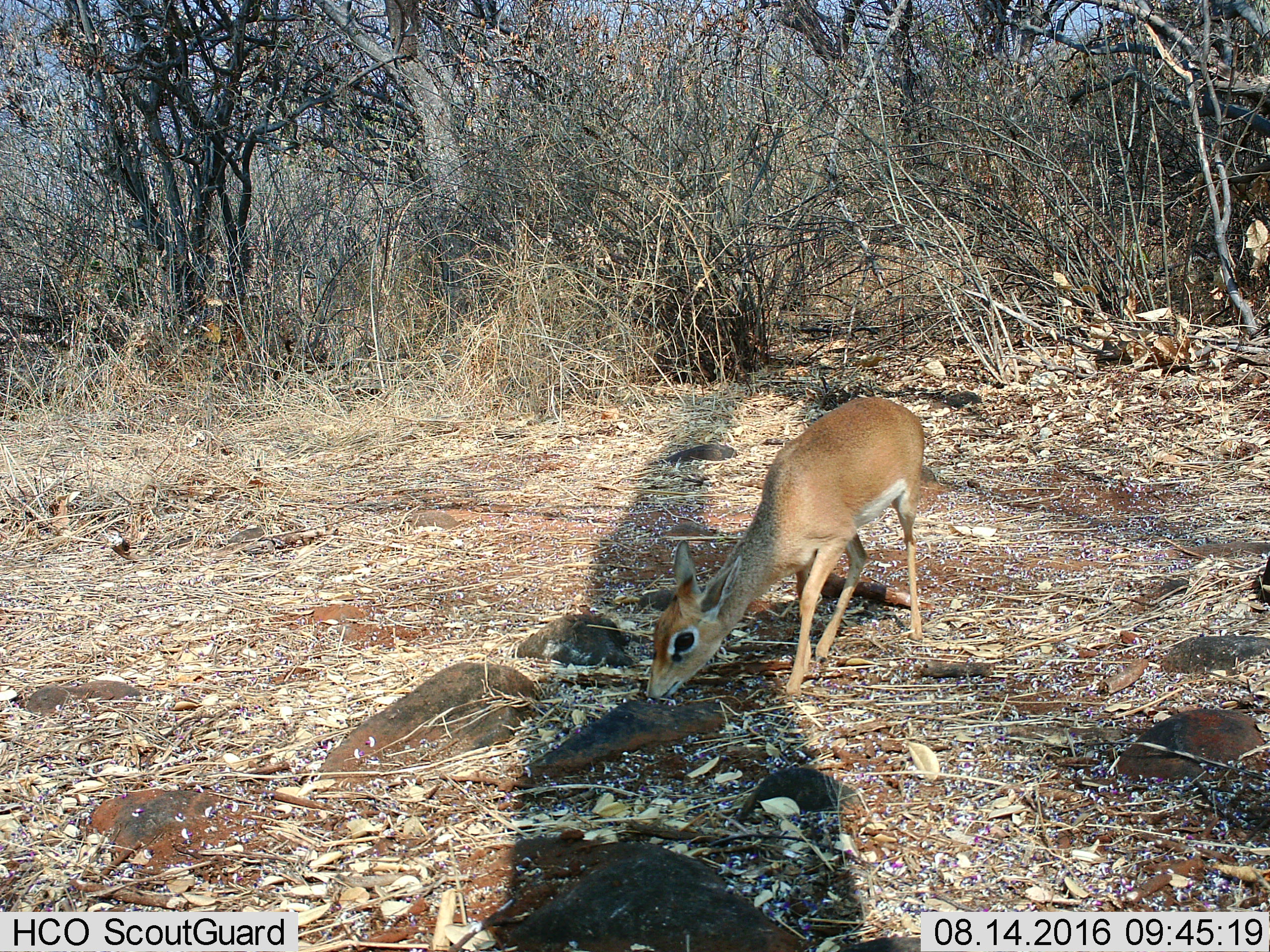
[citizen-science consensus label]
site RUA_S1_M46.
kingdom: Animalia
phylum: Chordata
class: Mammalia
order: Artiodactyla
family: Bovidae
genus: Madoqua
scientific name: Madoqua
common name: dik-dik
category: dikdik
Dikdik (dik-dik) (Madoqua), count 1. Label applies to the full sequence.